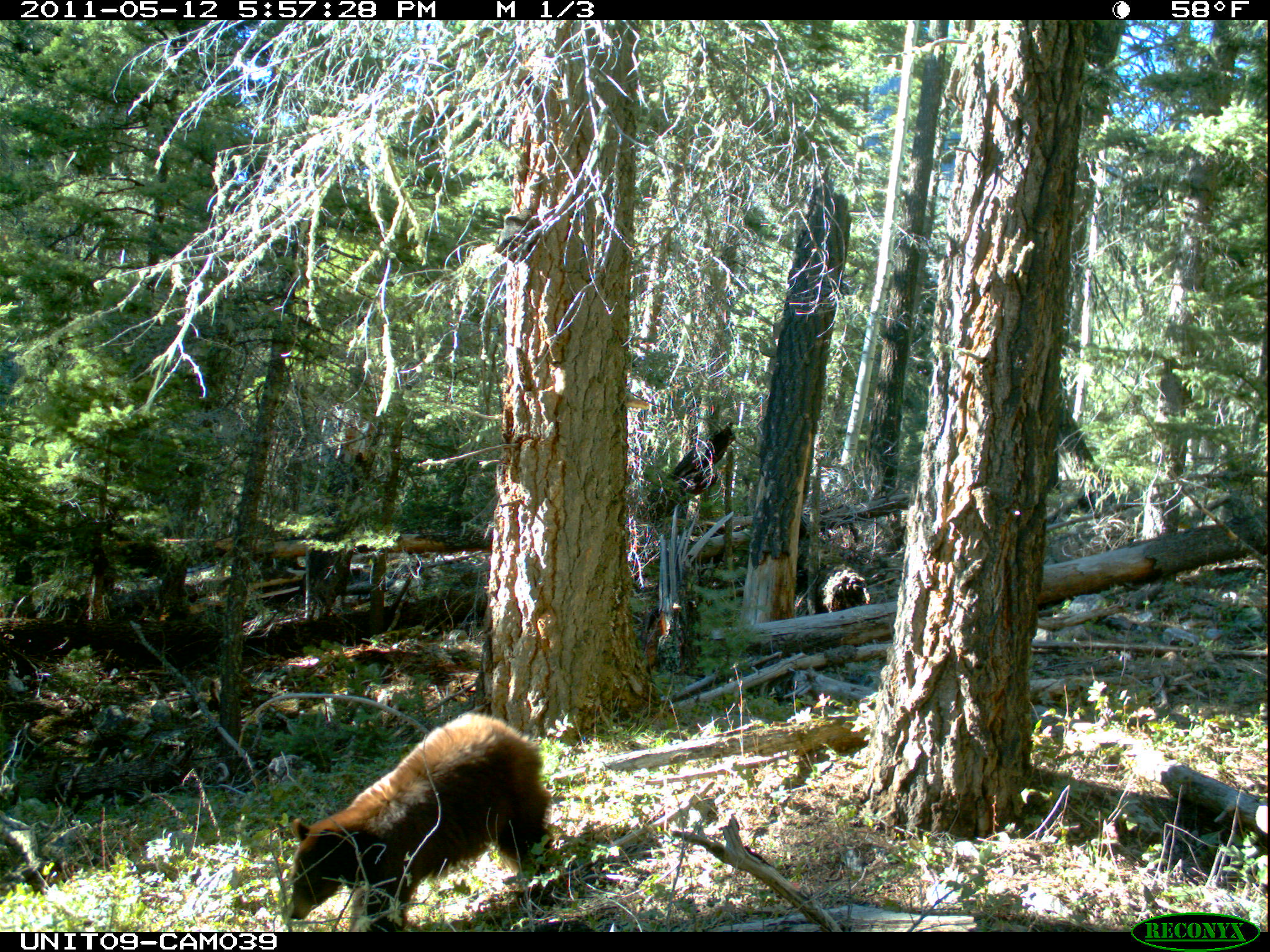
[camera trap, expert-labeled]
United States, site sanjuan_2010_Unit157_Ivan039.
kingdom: Animalia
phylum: Chordata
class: Mammalia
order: Carnivora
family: Ursidae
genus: Ursus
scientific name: Ursus americanus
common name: american black bear